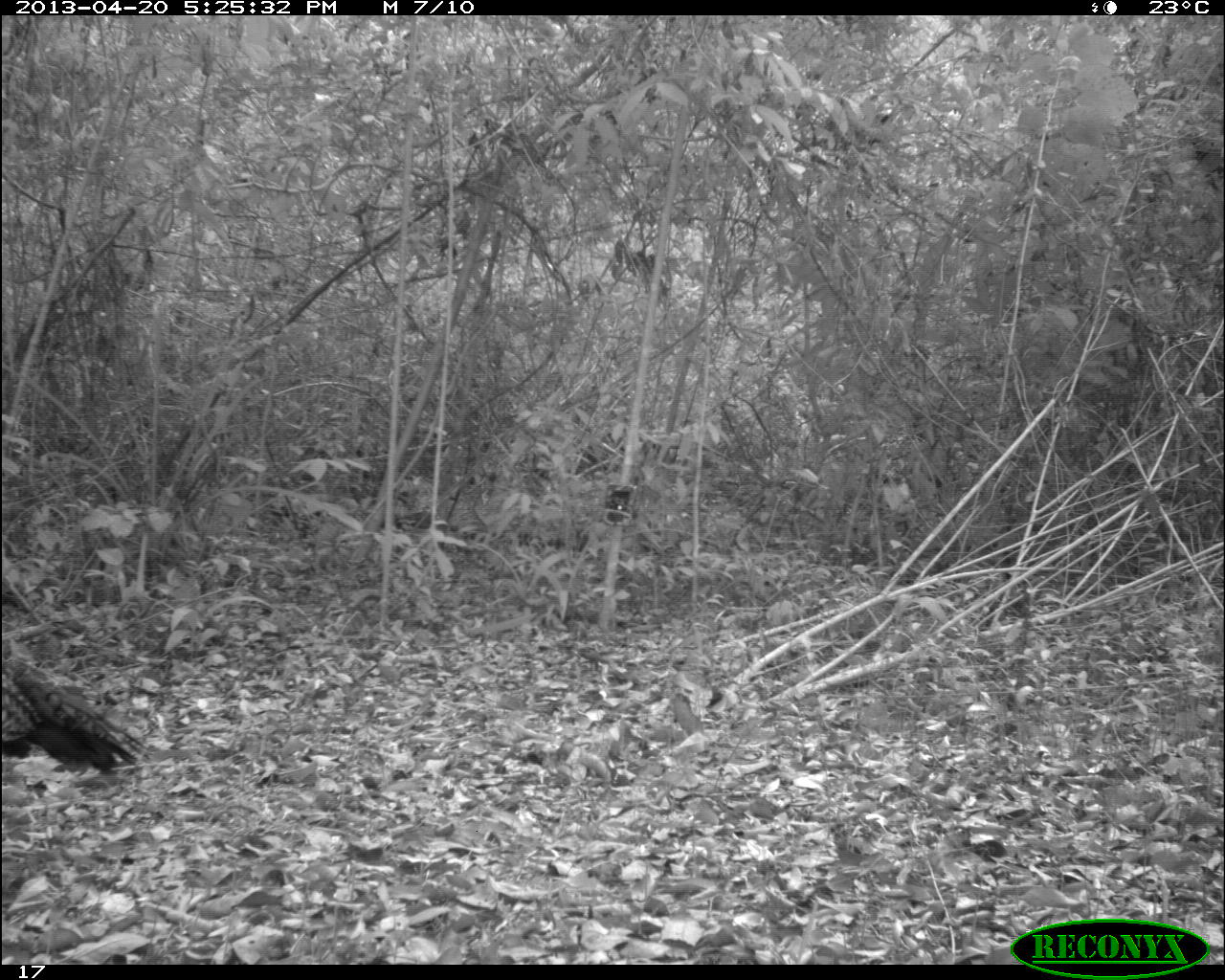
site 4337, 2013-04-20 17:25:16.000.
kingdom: Animalia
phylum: Chordata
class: Aves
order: Galliformes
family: Phasianidae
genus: Meleagris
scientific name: Meleagris ocellata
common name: ocellated turkey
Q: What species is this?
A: Meleagris ocellata (ocellated turkey).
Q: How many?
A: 1.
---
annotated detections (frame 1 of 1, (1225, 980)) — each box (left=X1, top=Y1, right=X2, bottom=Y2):
meleagris ocellata: (left=0, top=644, right=149, bottom=774)